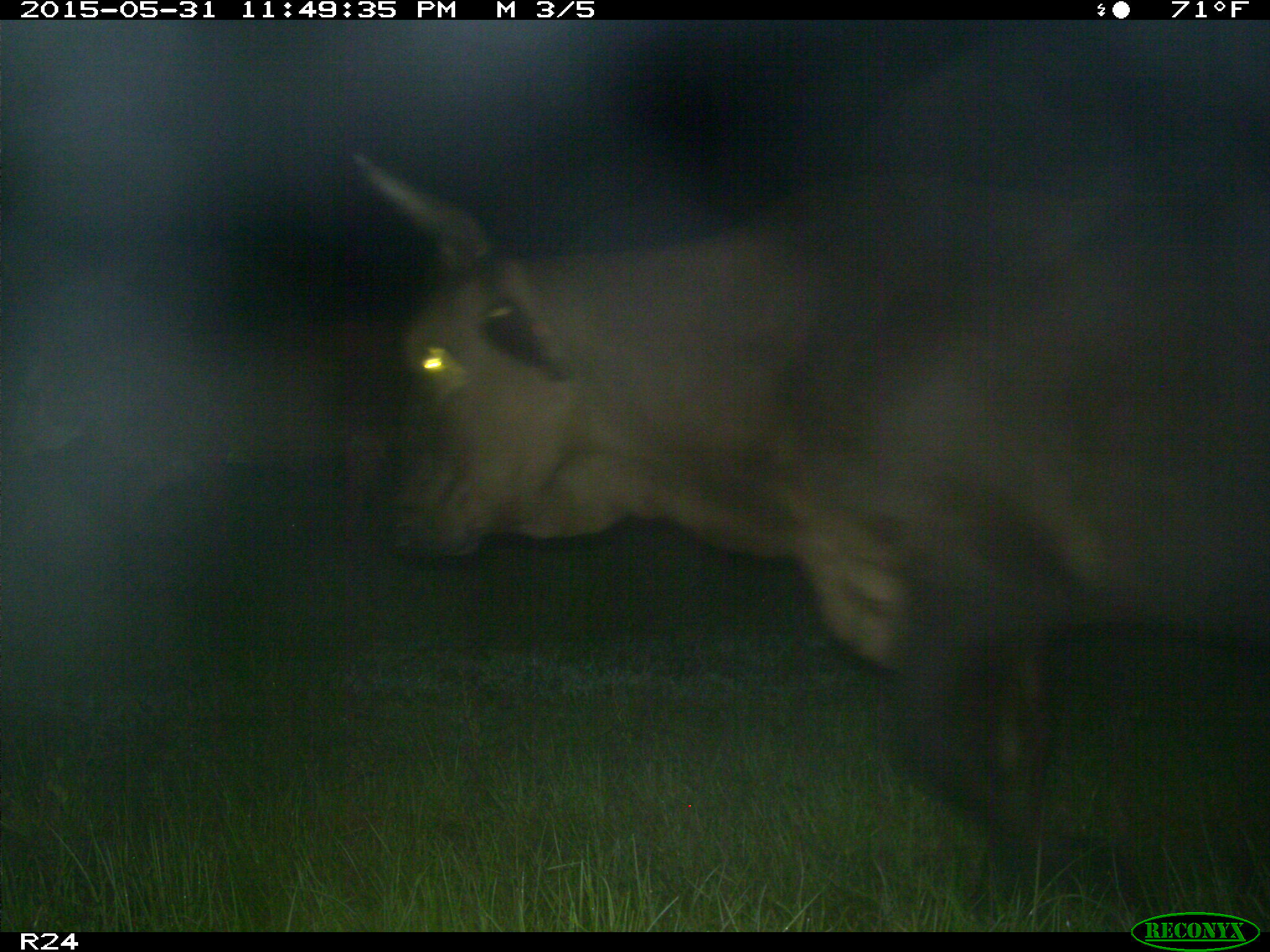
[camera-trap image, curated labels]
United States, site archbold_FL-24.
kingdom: Animalia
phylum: Chordata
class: Mammalia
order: Artiodactyla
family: Bovidae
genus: Bos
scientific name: Bos taurus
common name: domestic cow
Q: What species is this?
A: Bos taurus (domestic cow).